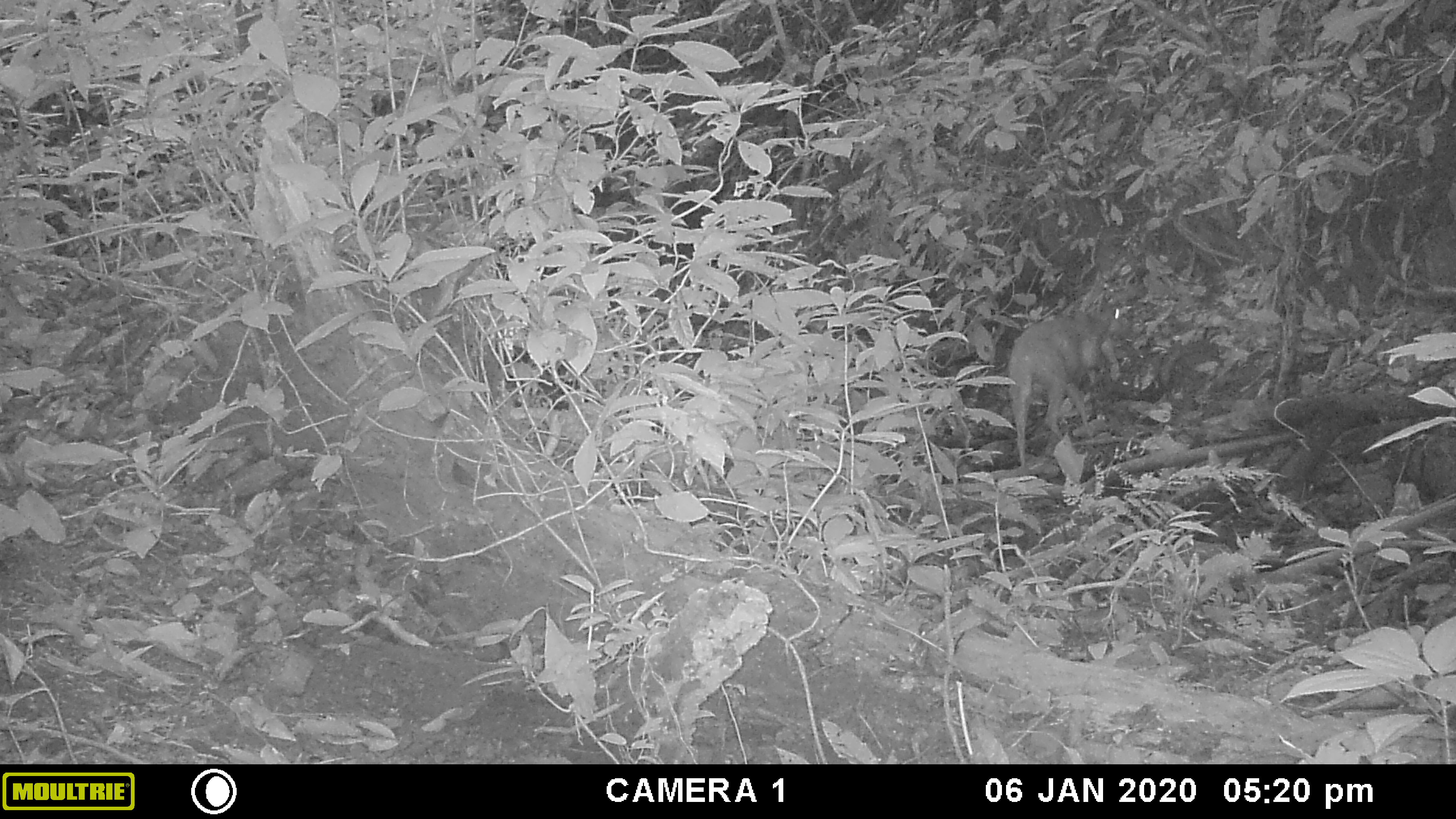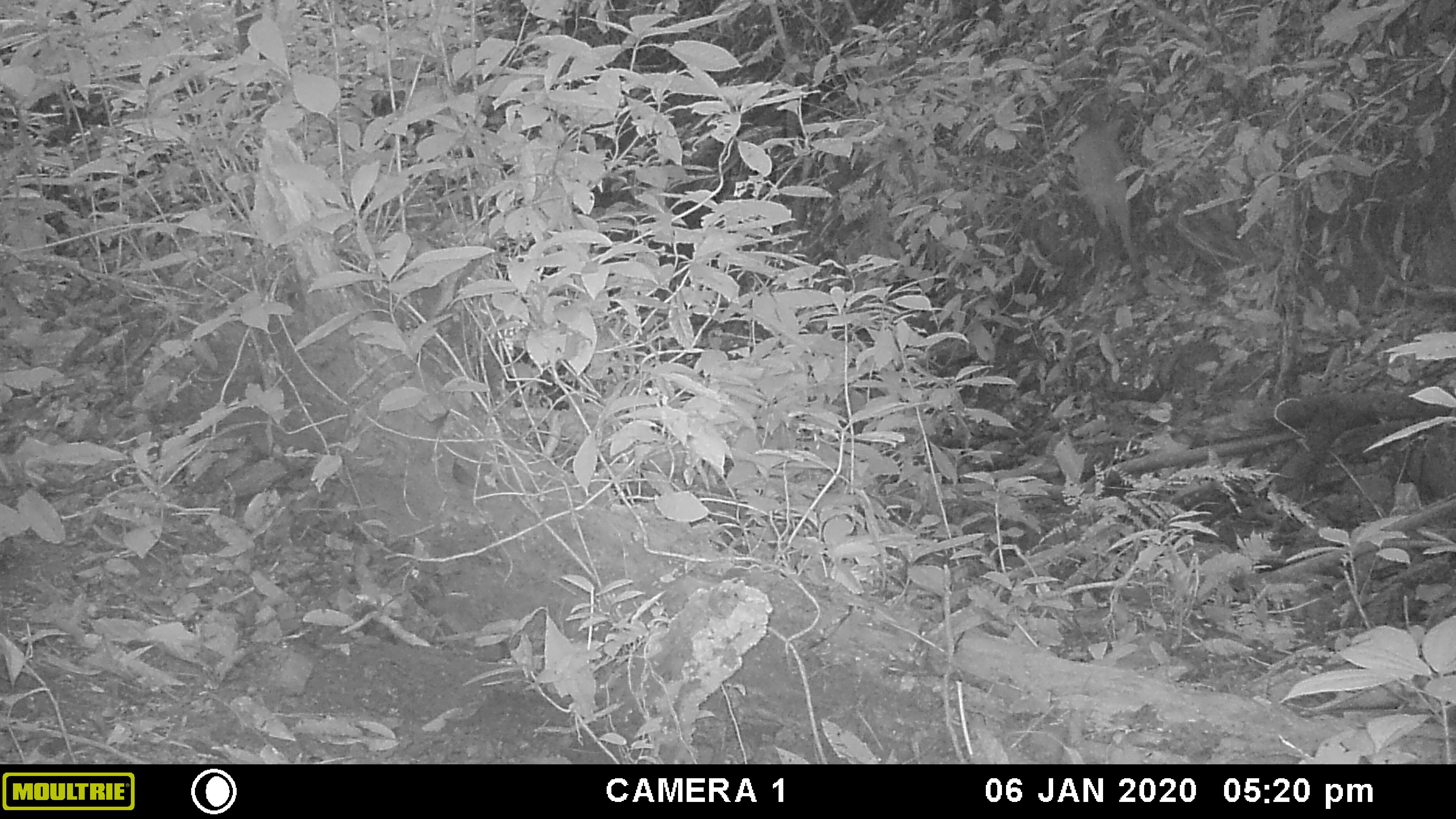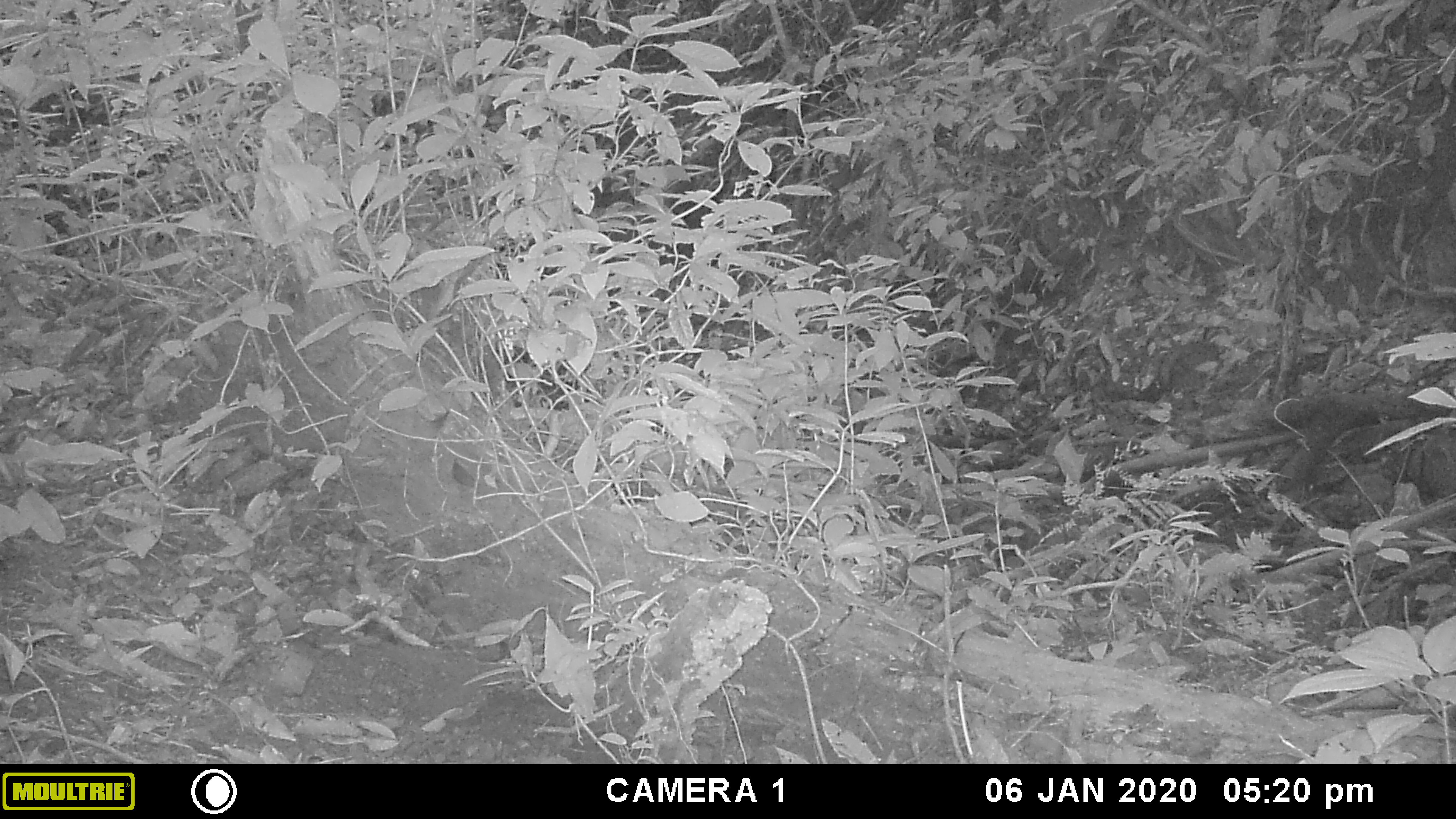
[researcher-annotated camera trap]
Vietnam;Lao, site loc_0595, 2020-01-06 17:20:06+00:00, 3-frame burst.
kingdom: Animalia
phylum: Chordata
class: Mammalia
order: Artiodactyla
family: Cervidae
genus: Muntiacus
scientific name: Muntiacus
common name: muntjacs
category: unidentified muntjac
Unidentified muntjac (muntjacs) (Muntiacus). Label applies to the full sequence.